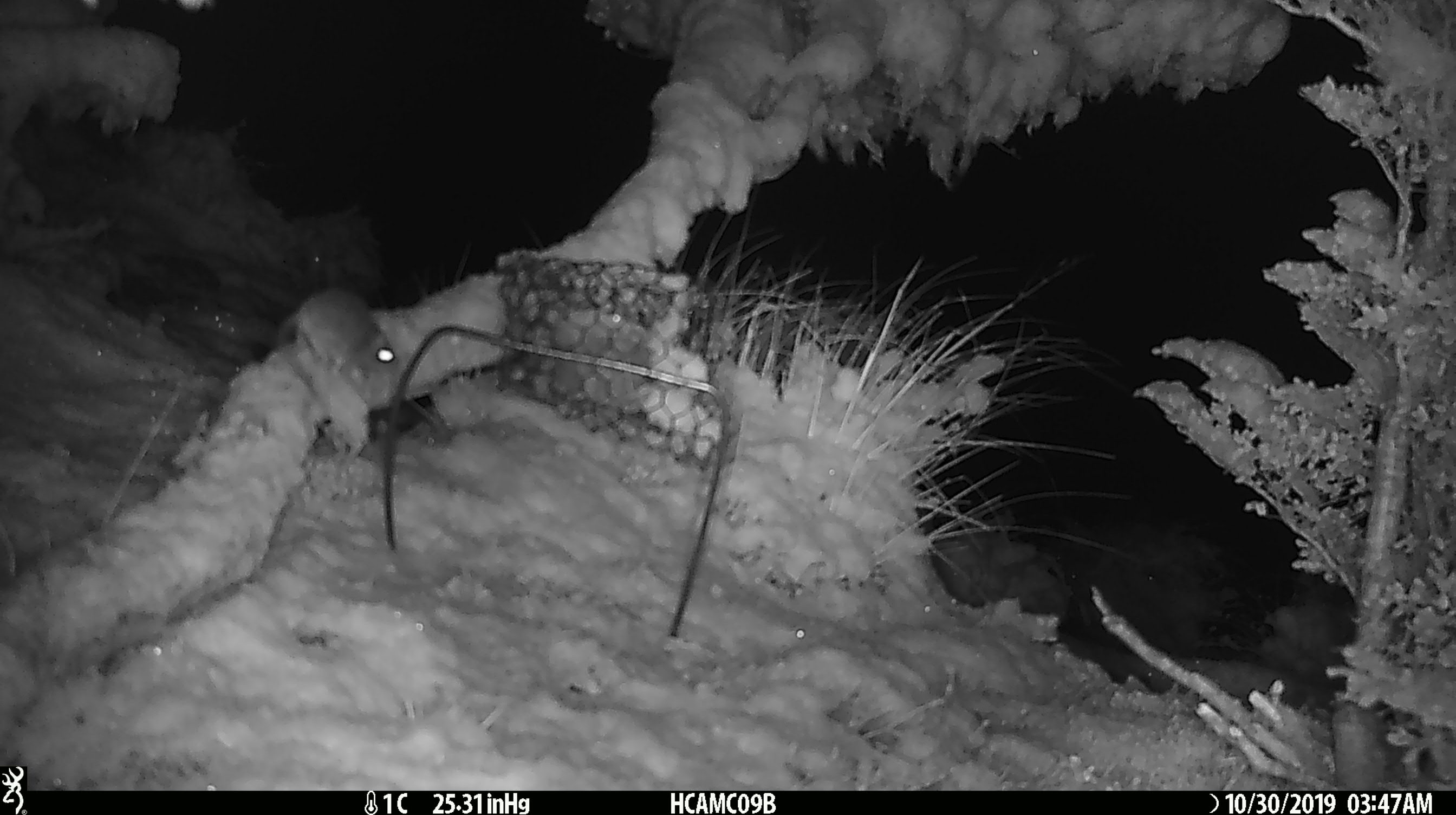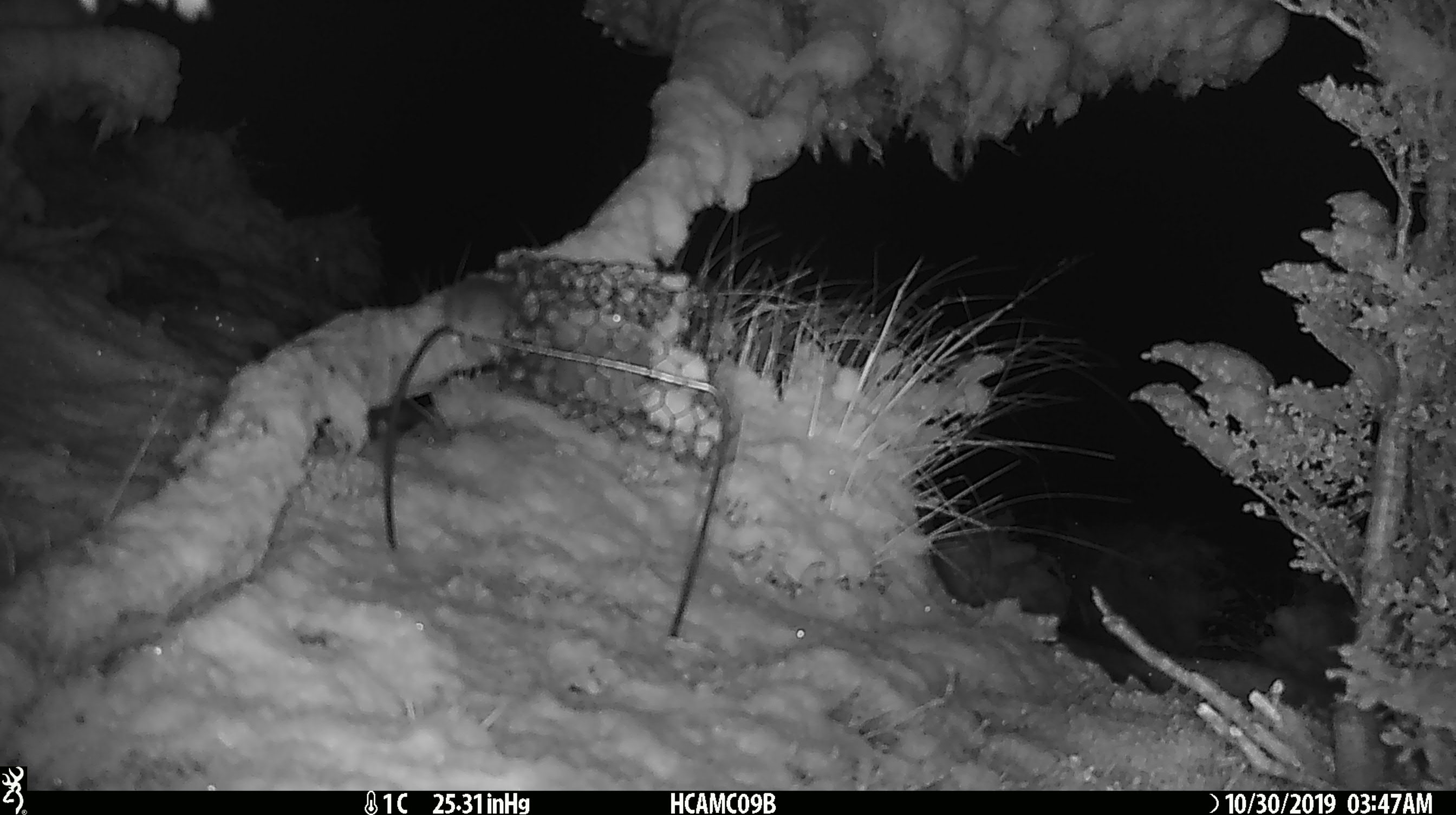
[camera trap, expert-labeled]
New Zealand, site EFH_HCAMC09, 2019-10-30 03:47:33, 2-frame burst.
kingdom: Animalia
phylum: Chordata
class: Mammalia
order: Rodentia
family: Muridae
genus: Mus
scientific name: Mus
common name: mouse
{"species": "mouse (Mus)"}